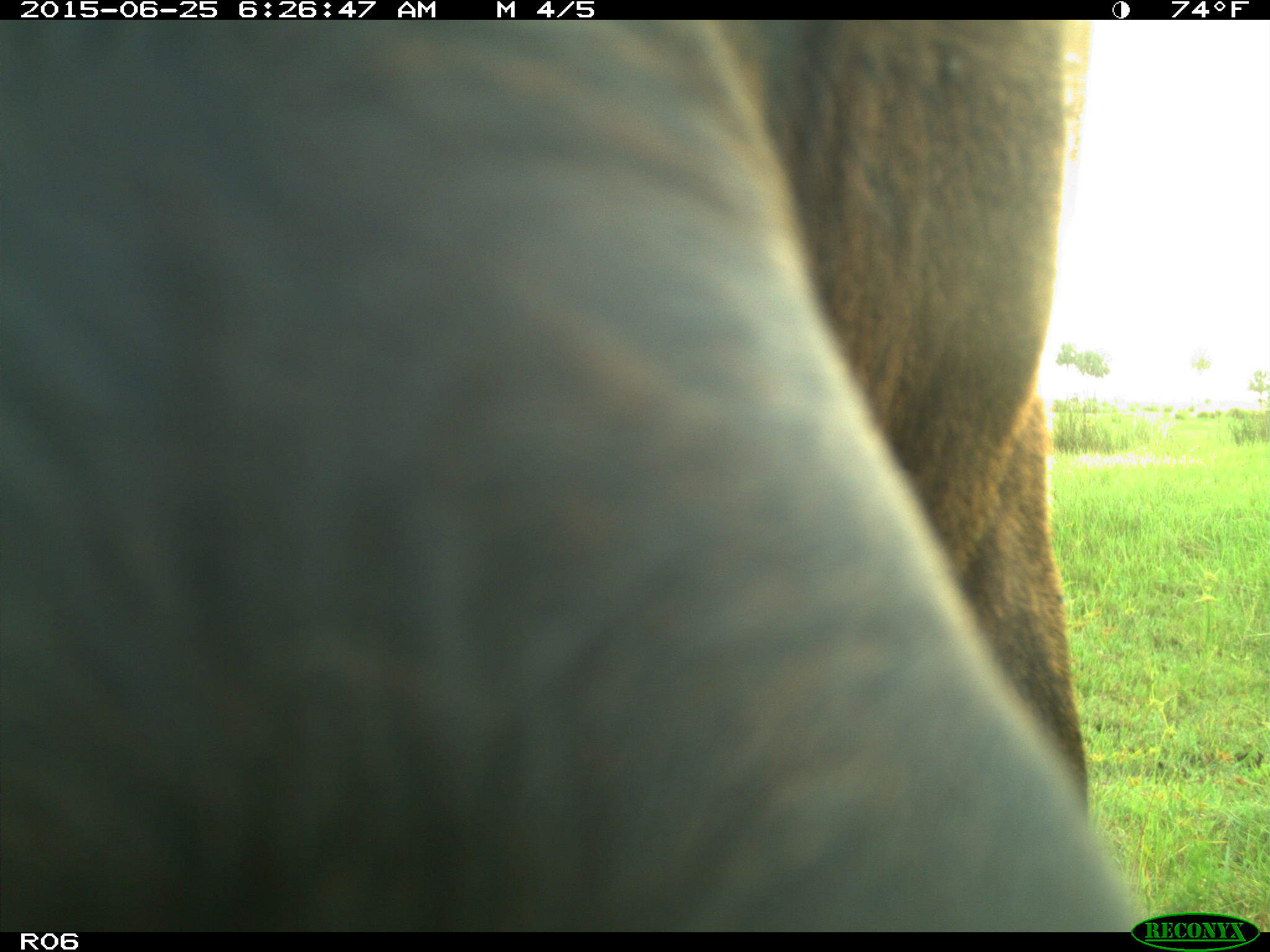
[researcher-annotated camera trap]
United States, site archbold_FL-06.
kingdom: Animalia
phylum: Chordata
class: Mammalia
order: Artiodactyla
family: Bovidae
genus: Bos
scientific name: Bos taurus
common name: domestic cow